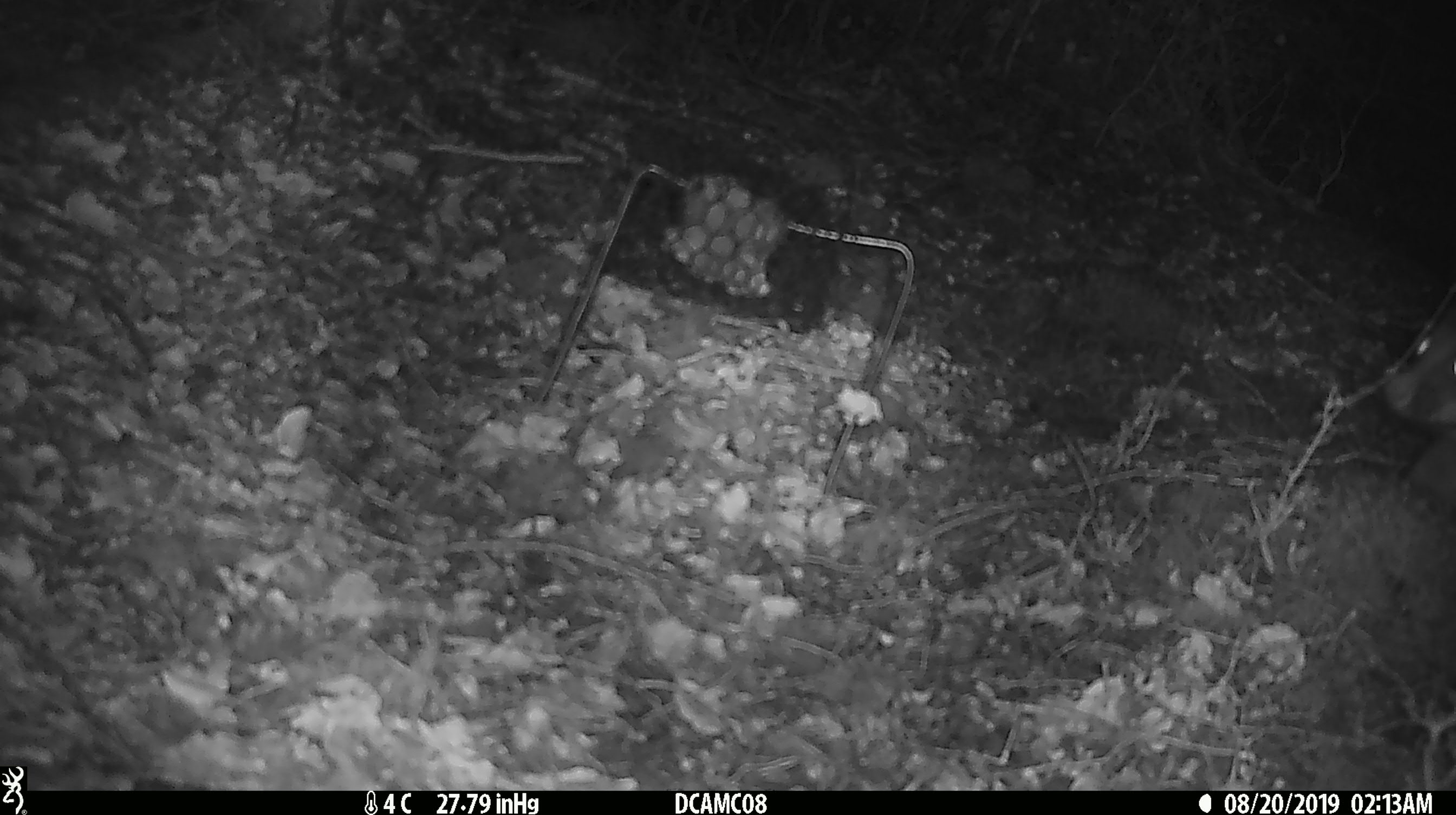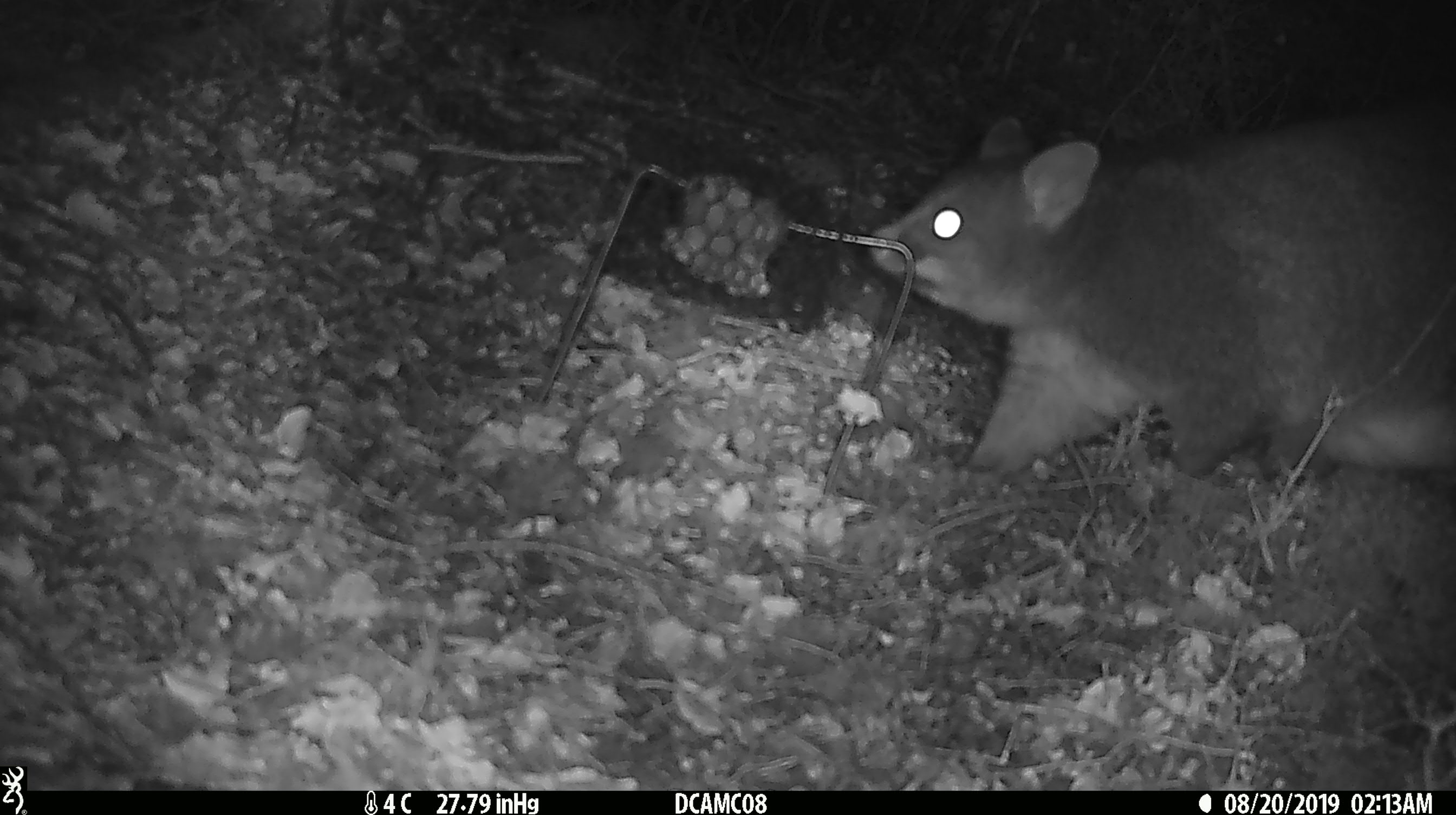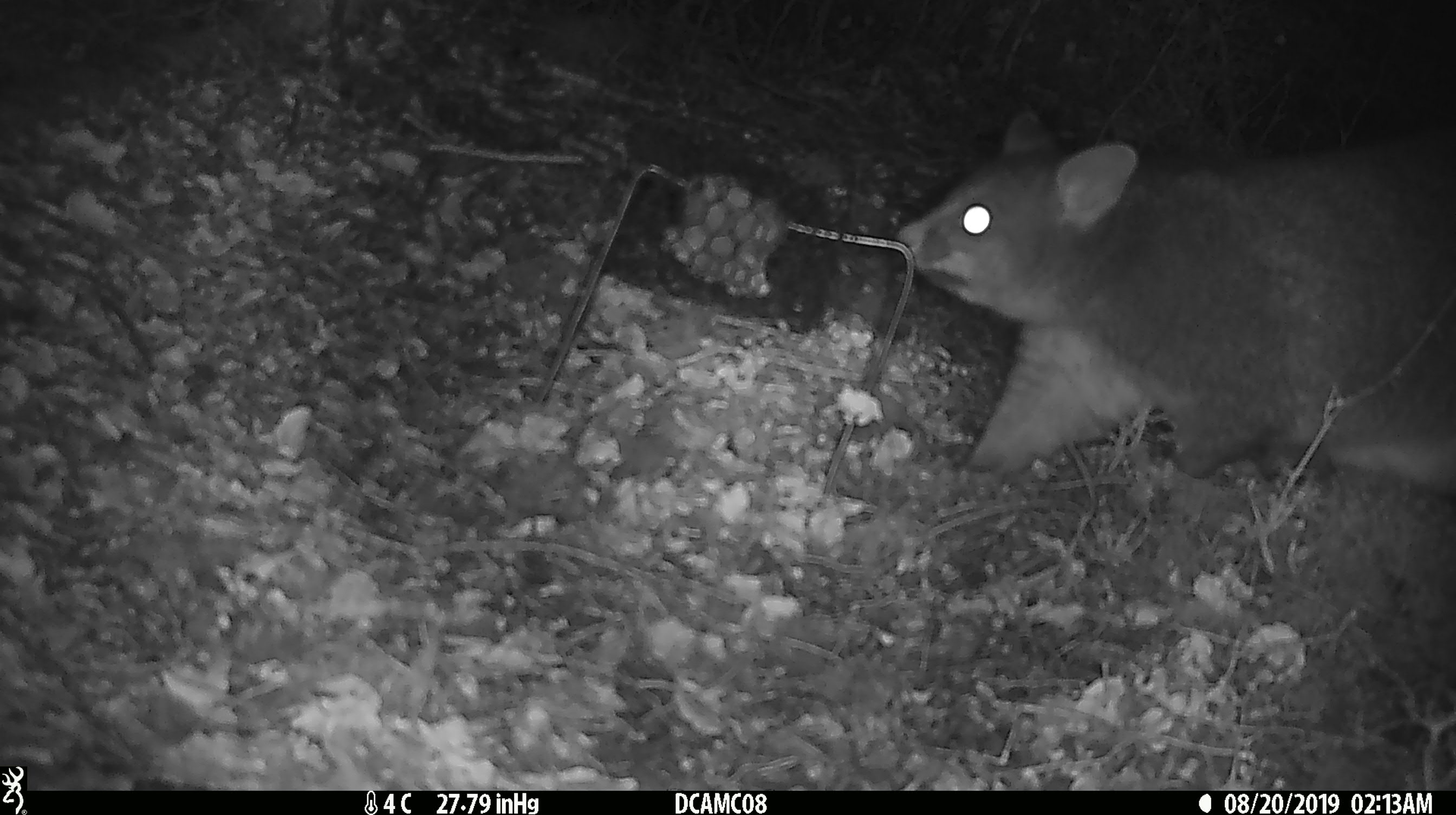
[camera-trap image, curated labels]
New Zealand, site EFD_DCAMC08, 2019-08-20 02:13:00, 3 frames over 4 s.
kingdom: Animalia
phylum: Chordata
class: Mammalia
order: Diprotodontia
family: Phalangeridae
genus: Trichosurus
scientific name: Trichosurus vulpecula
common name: common brushtail possum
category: possum